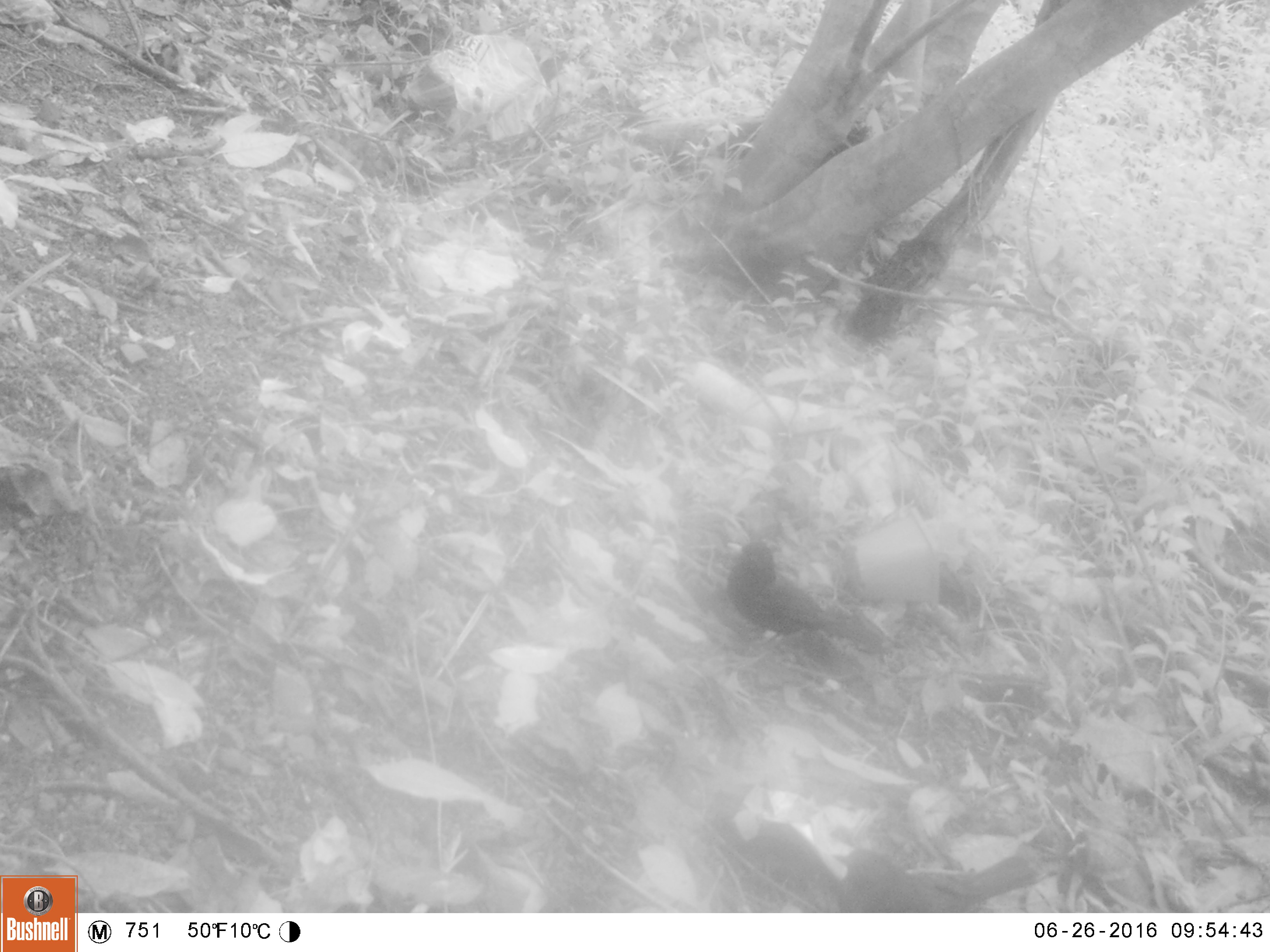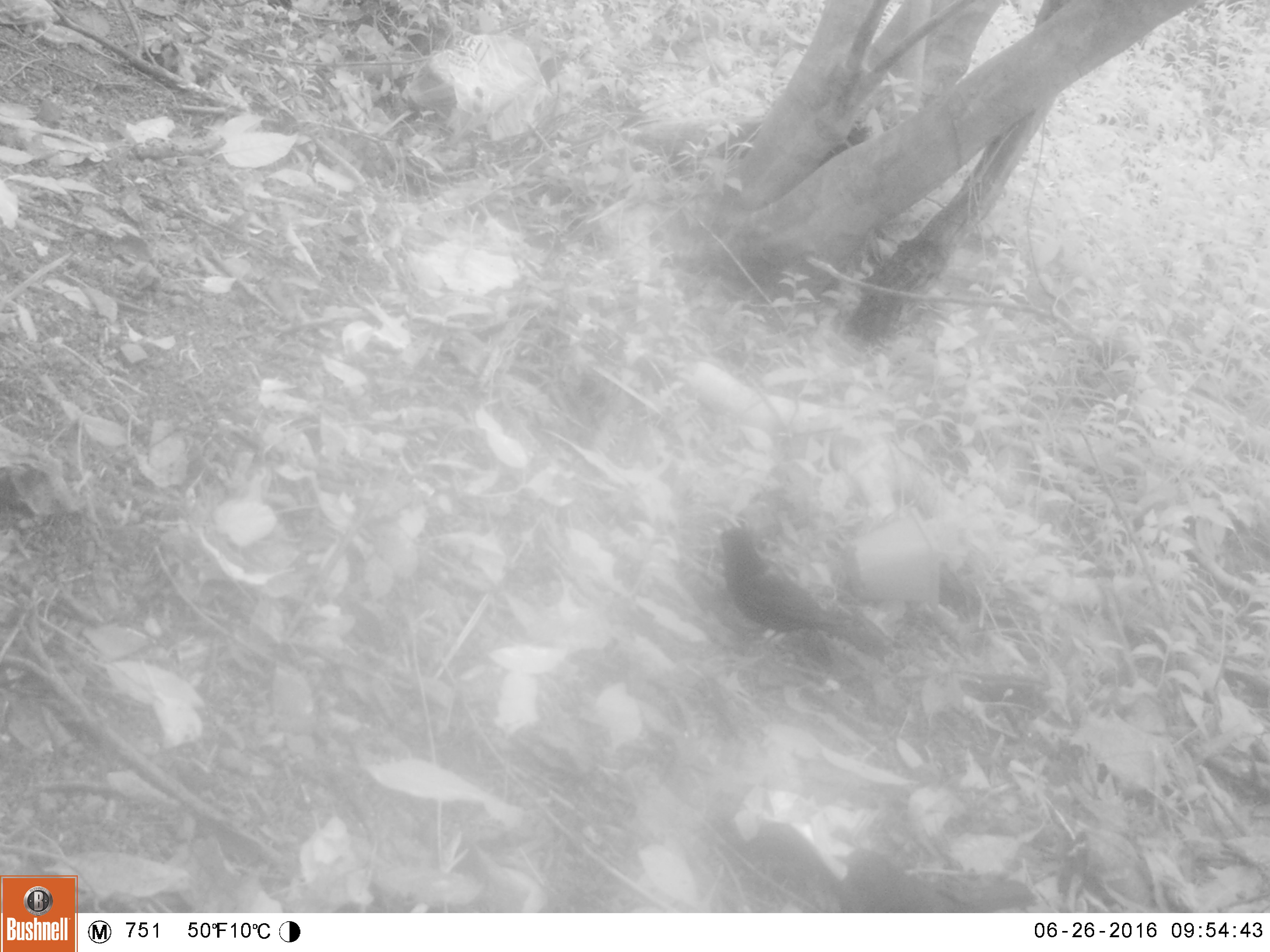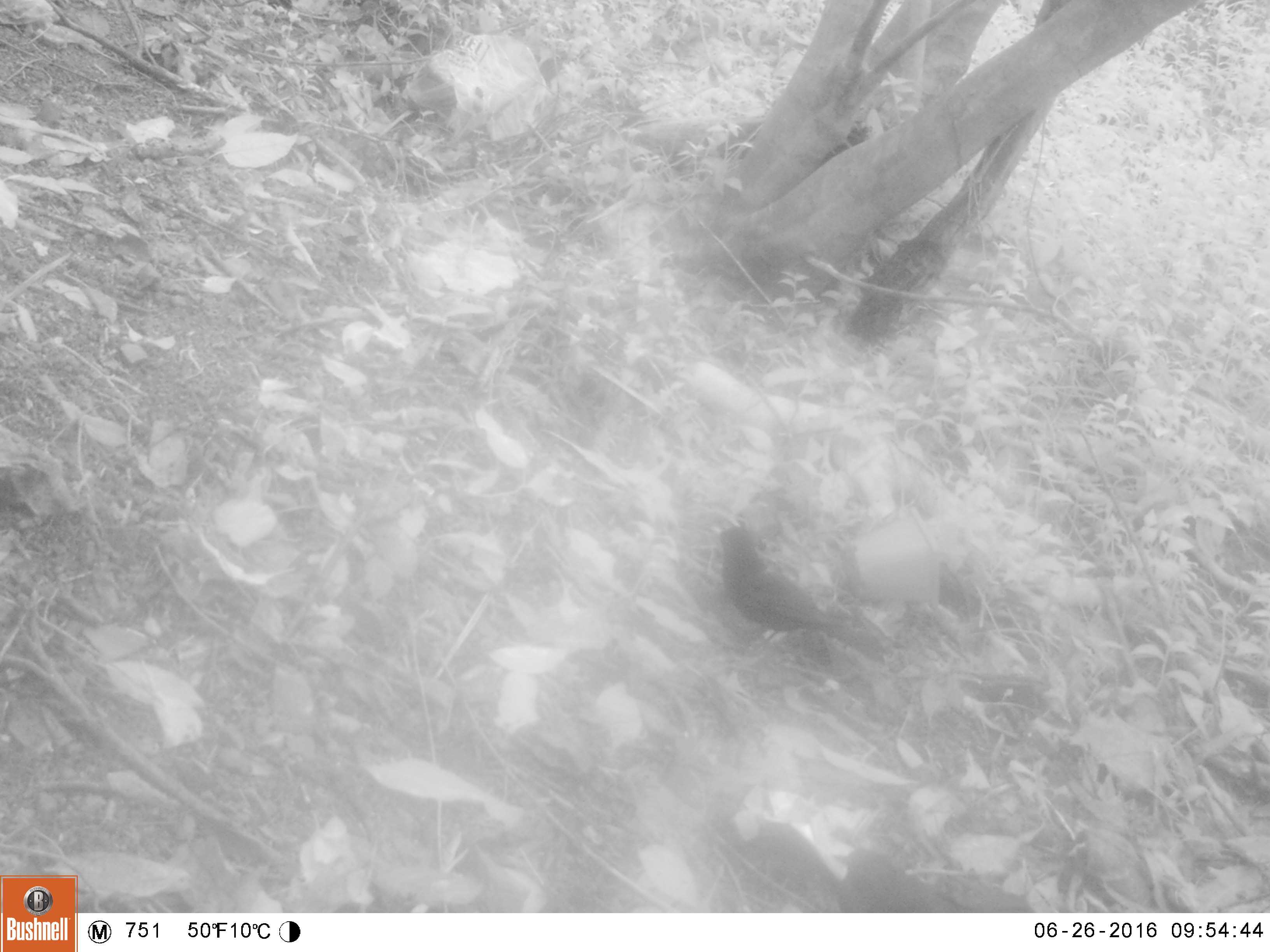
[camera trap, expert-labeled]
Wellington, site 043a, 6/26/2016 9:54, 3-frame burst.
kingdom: Animalia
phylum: Chordata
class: Aves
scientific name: Aves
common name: bird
Bird (Aves).